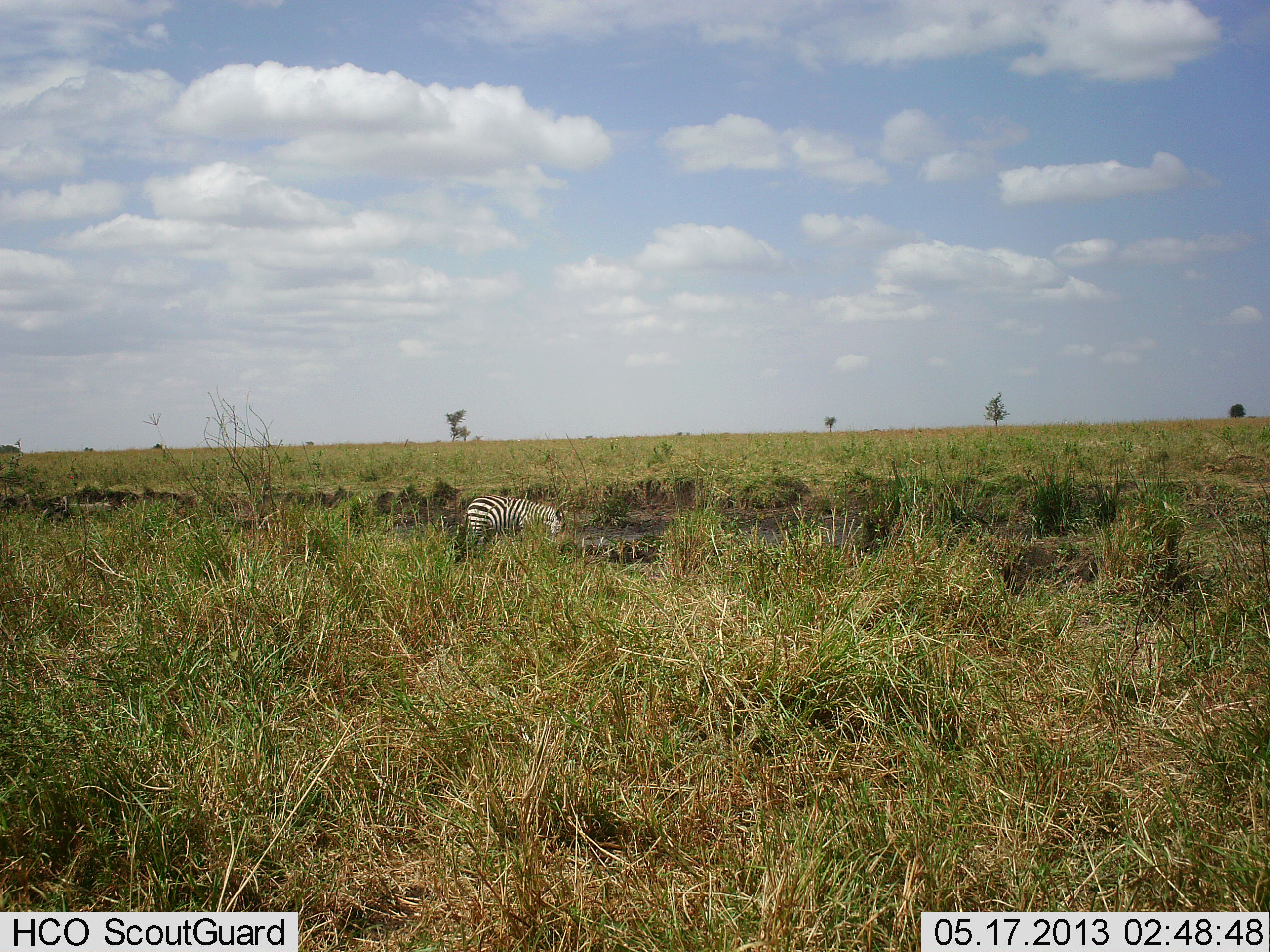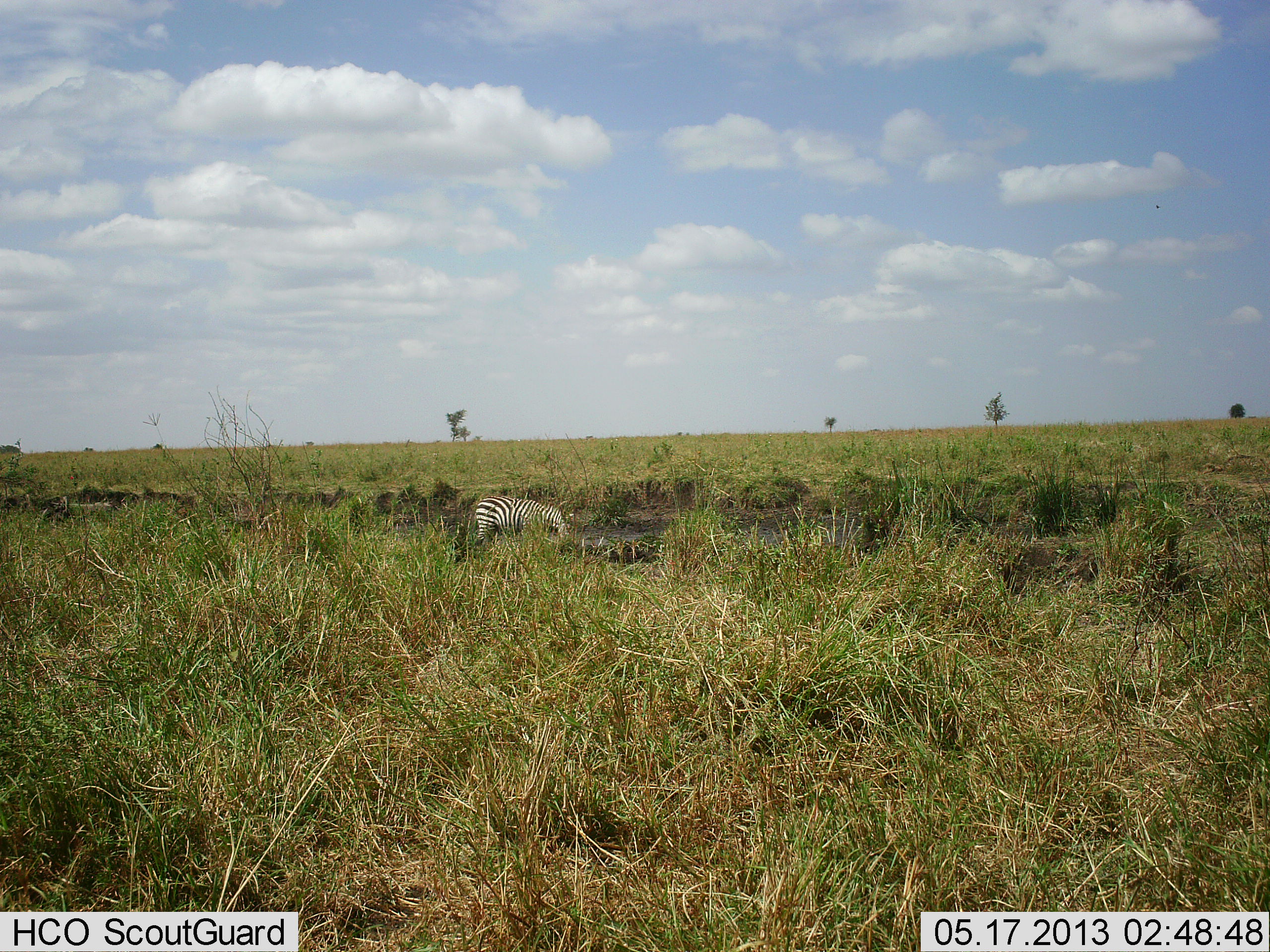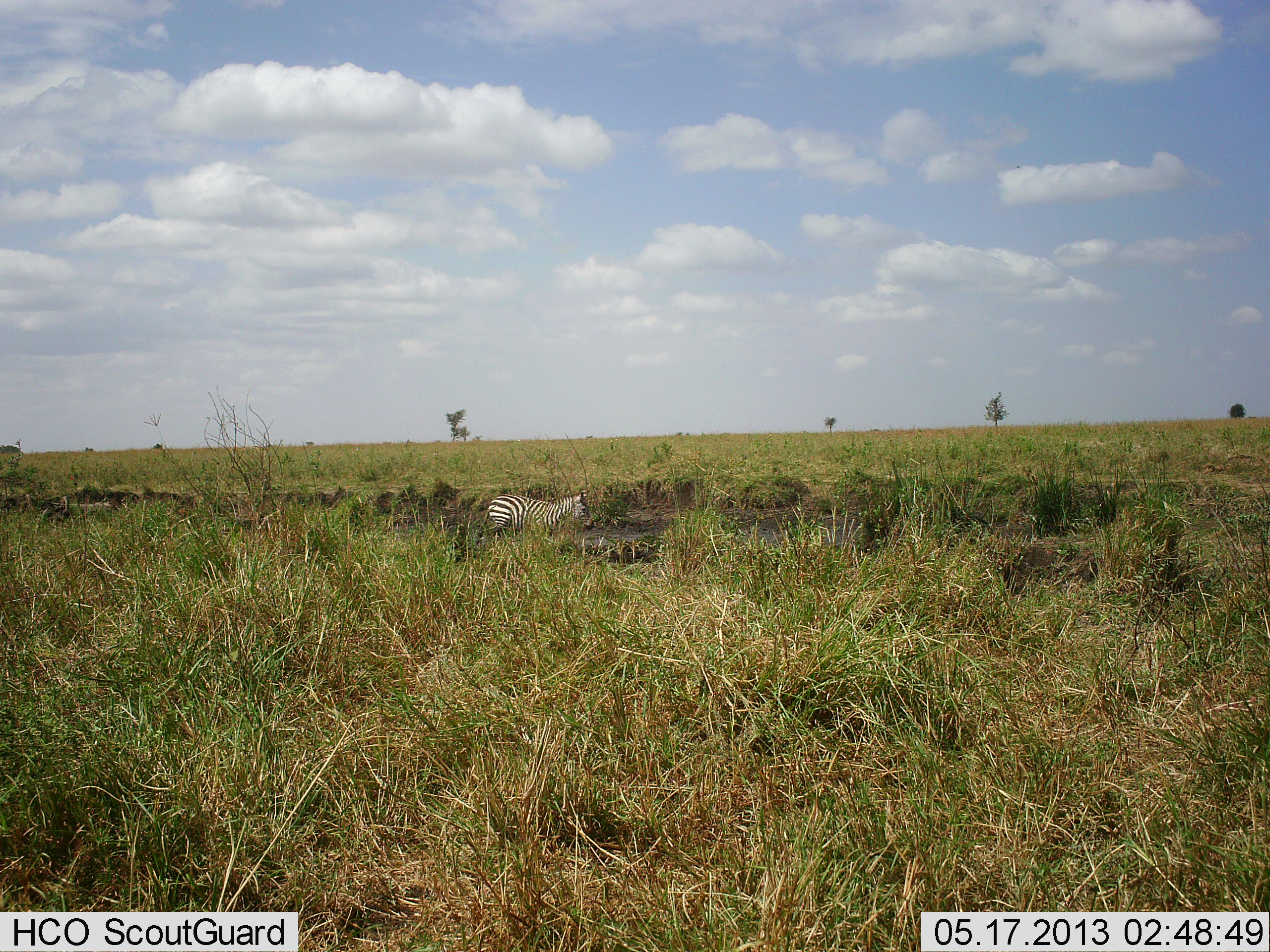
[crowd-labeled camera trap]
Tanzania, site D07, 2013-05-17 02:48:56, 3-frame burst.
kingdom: Animalia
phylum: Chordata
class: Mammalia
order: Perissodactyla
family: Equidae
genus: Equus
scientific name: Equus quagga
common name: plains zebra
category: zebra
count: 1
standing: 20%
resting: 0%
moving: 60%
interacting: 0%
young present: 0%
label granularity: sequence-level